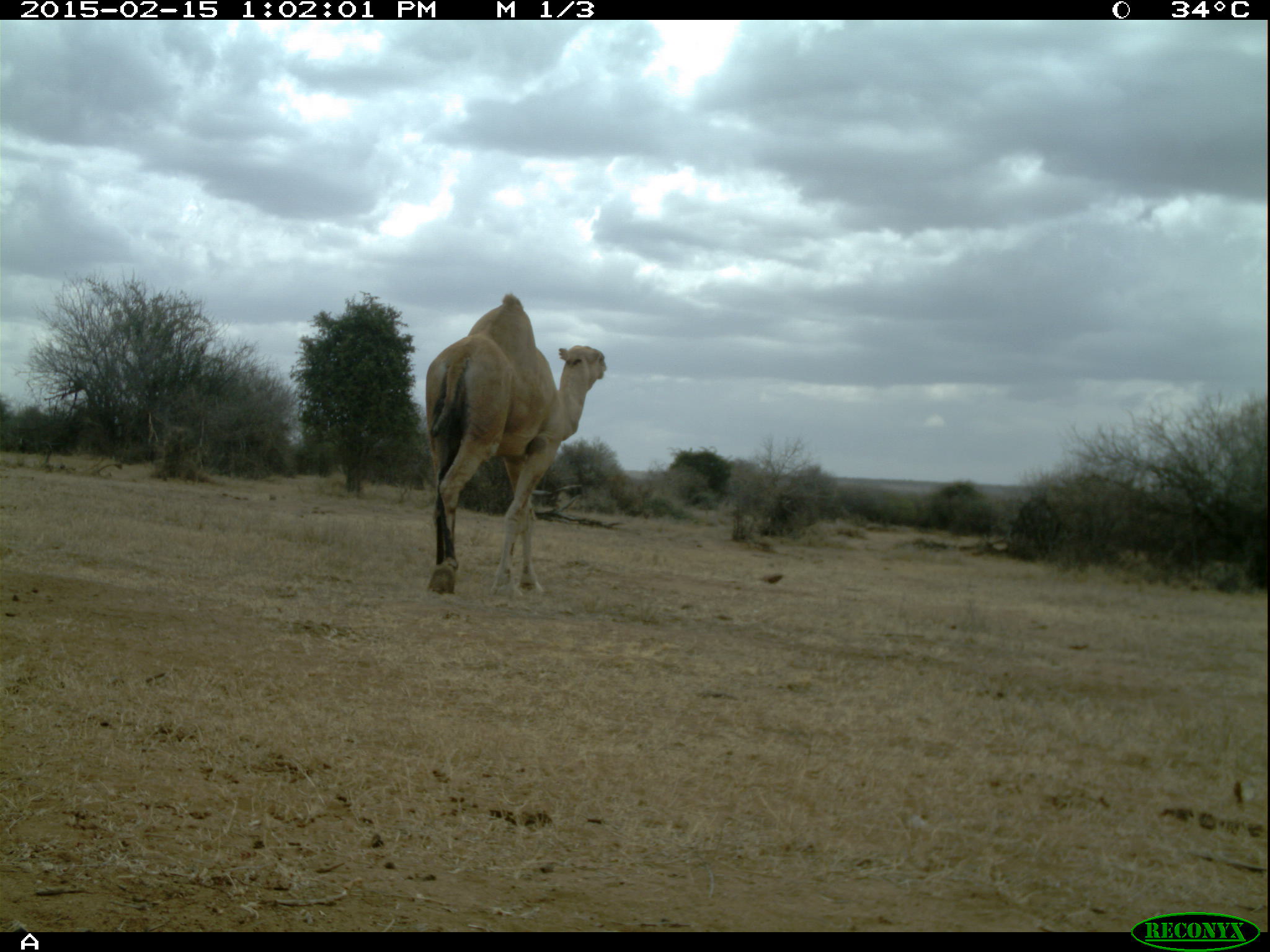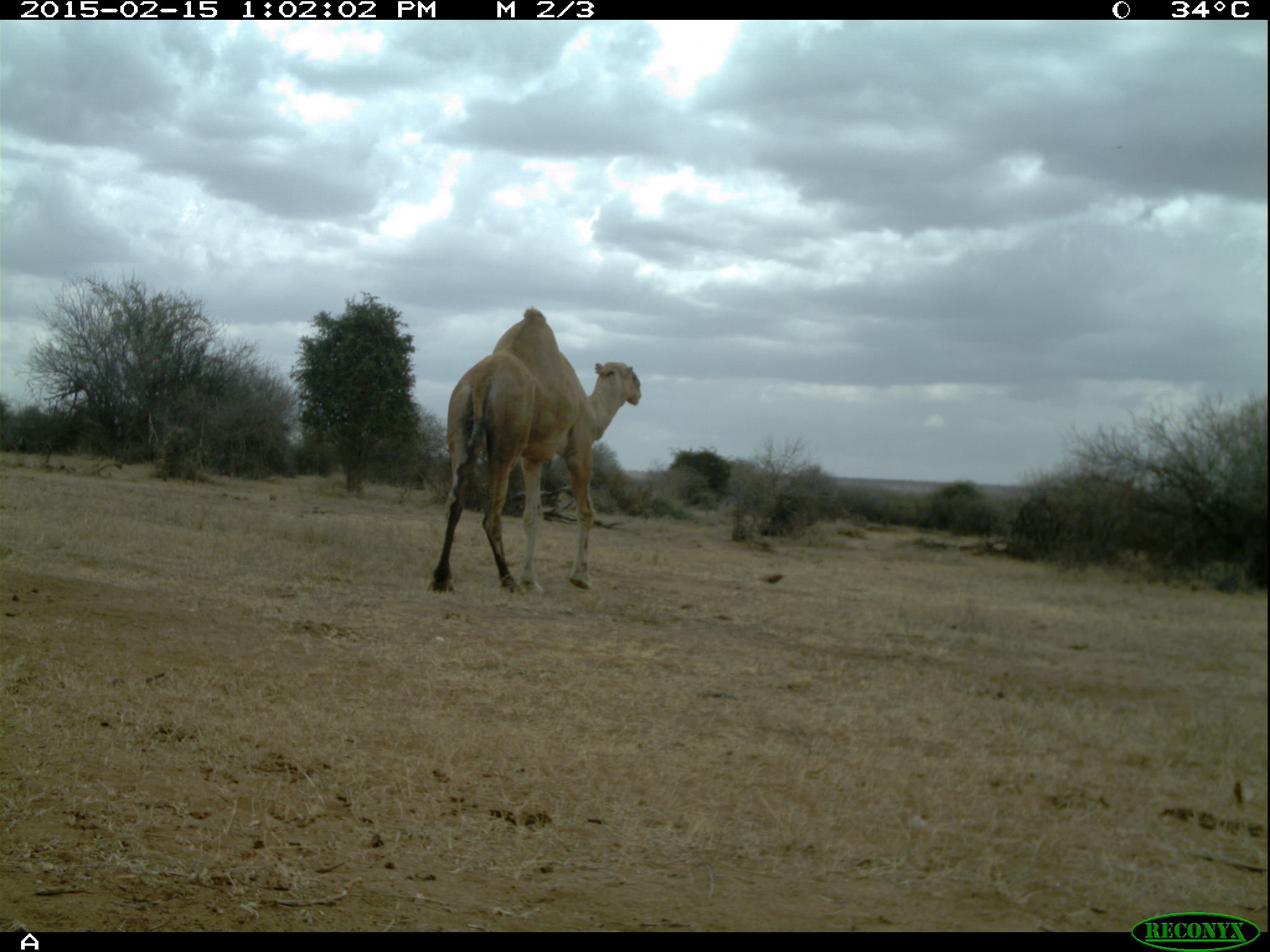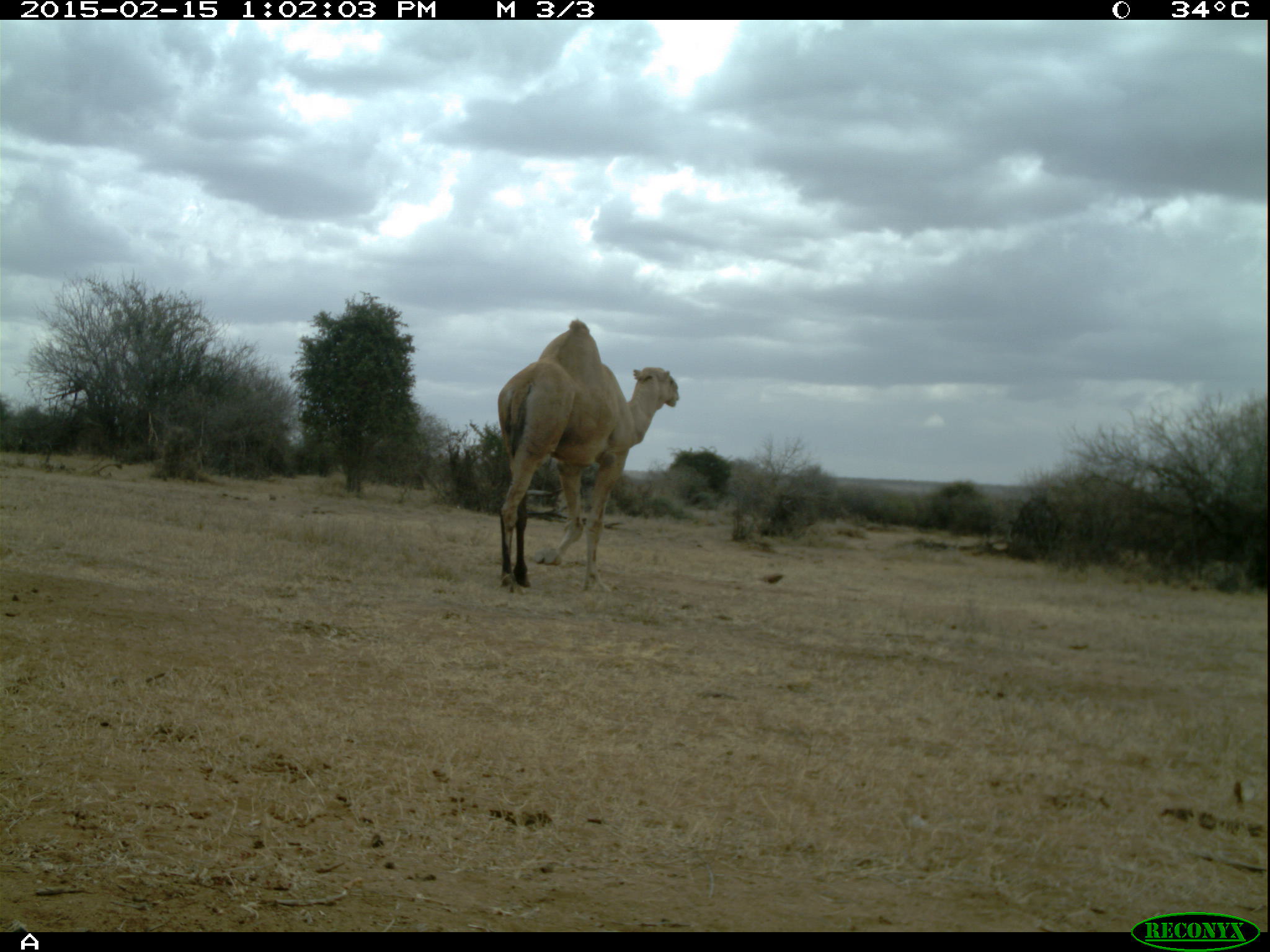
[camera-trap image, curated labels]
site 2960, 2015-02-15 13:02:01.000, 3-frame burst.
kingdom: Animalia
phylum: Chordata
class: Mammalia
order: Artiodactyla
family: Camelidae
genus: Camelus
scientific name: Camelus dromedarius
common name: dromedary camel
Camelus dromedarius (dromedary camel), count 1.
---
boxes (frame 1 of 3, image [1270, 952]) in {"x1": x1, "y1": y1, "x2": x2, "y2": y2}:
camelus dromedarius: {"x1": 423, "y1": 292, "x2": 607, "y2": 599}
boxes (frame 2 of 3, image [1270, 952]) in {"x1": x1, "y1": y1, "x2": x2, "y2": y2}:
camelus dromedarius: {"x1": 426, "y1": 308, "x2": 641, "y2": 596}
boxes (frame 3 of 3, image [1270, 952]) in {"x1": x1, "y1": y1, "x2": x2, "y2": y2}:
camelus dromedarius: {"x1": 497, "y1": 320, "x2": 678, "y2": 592}